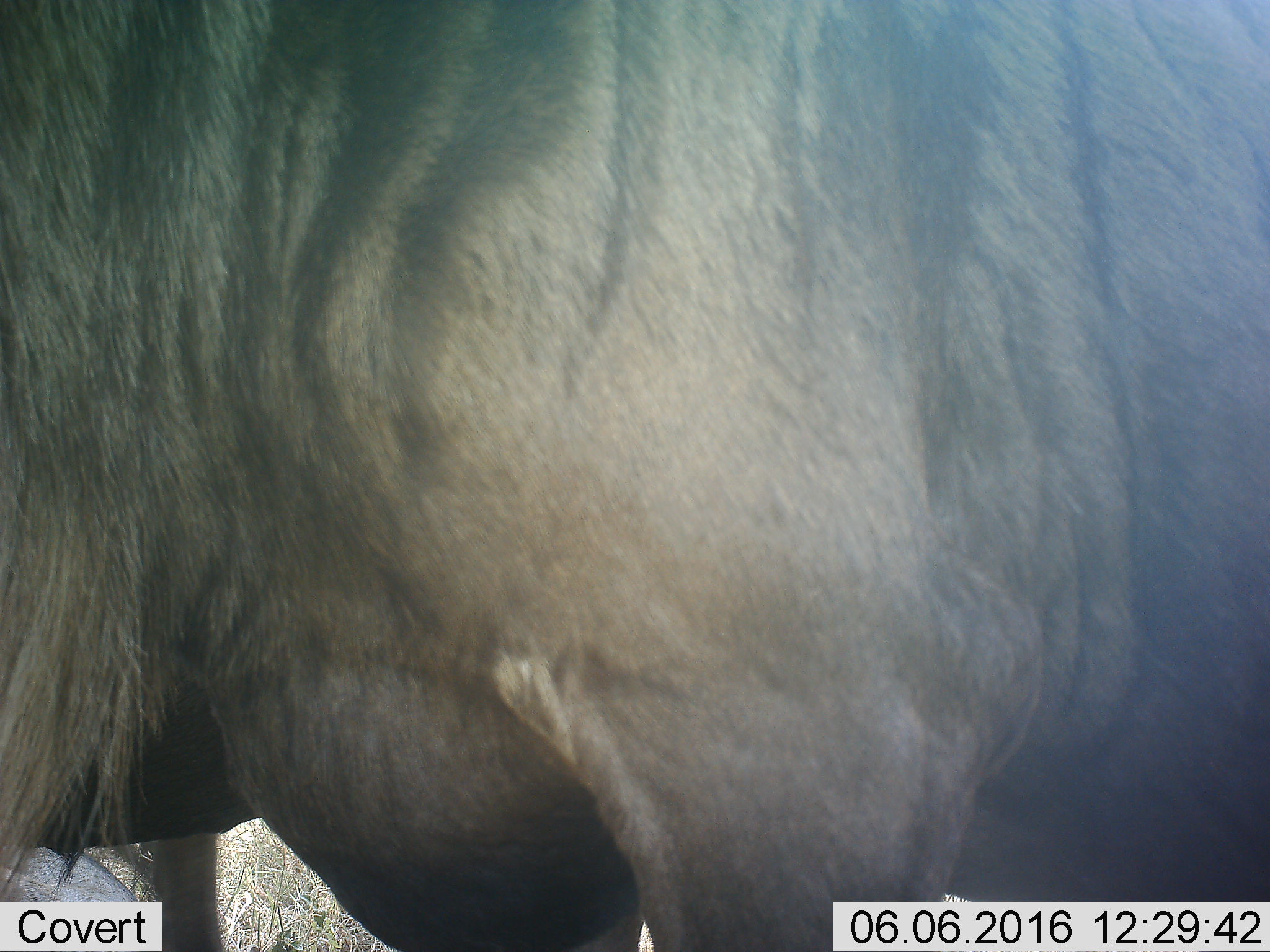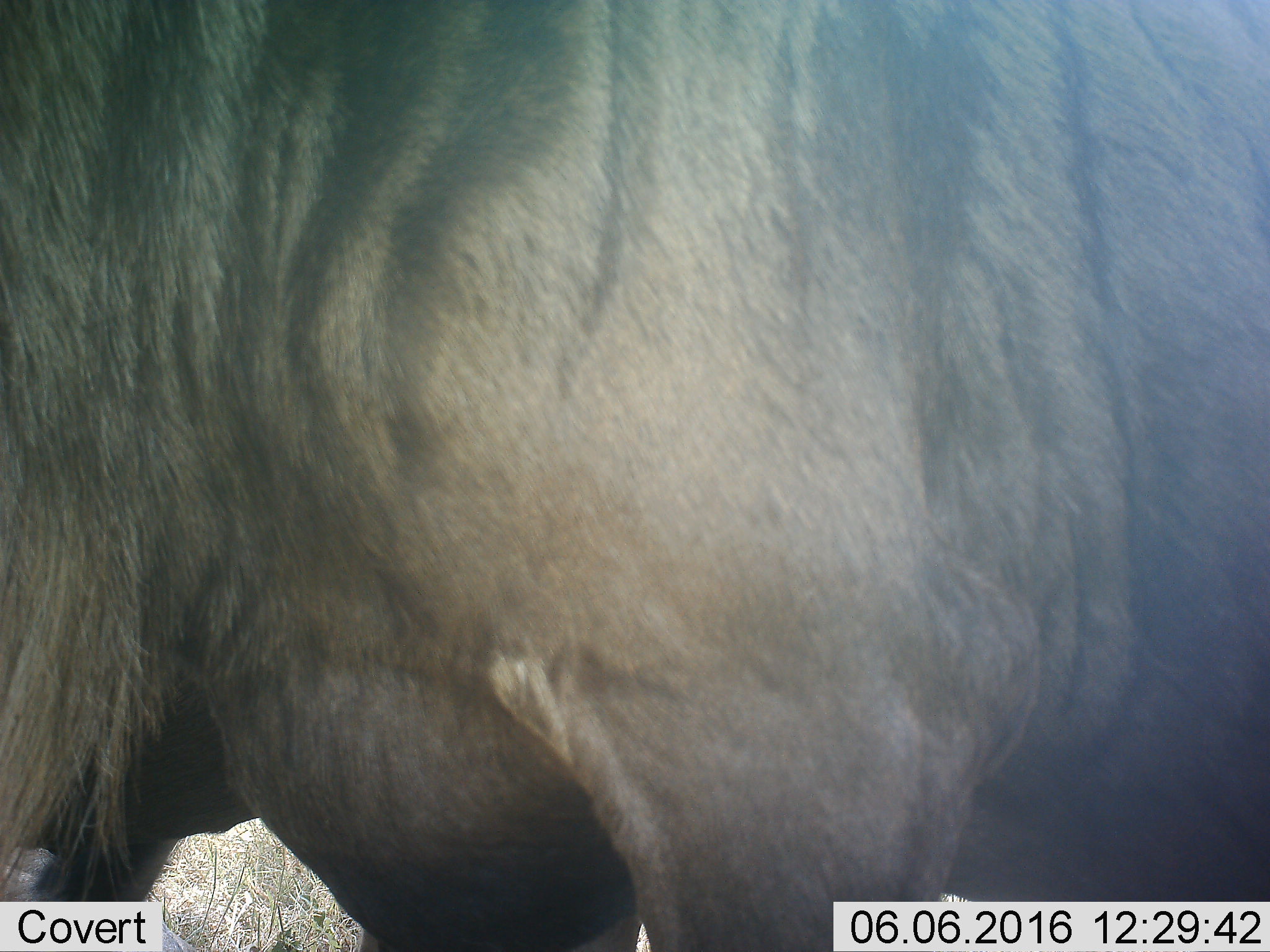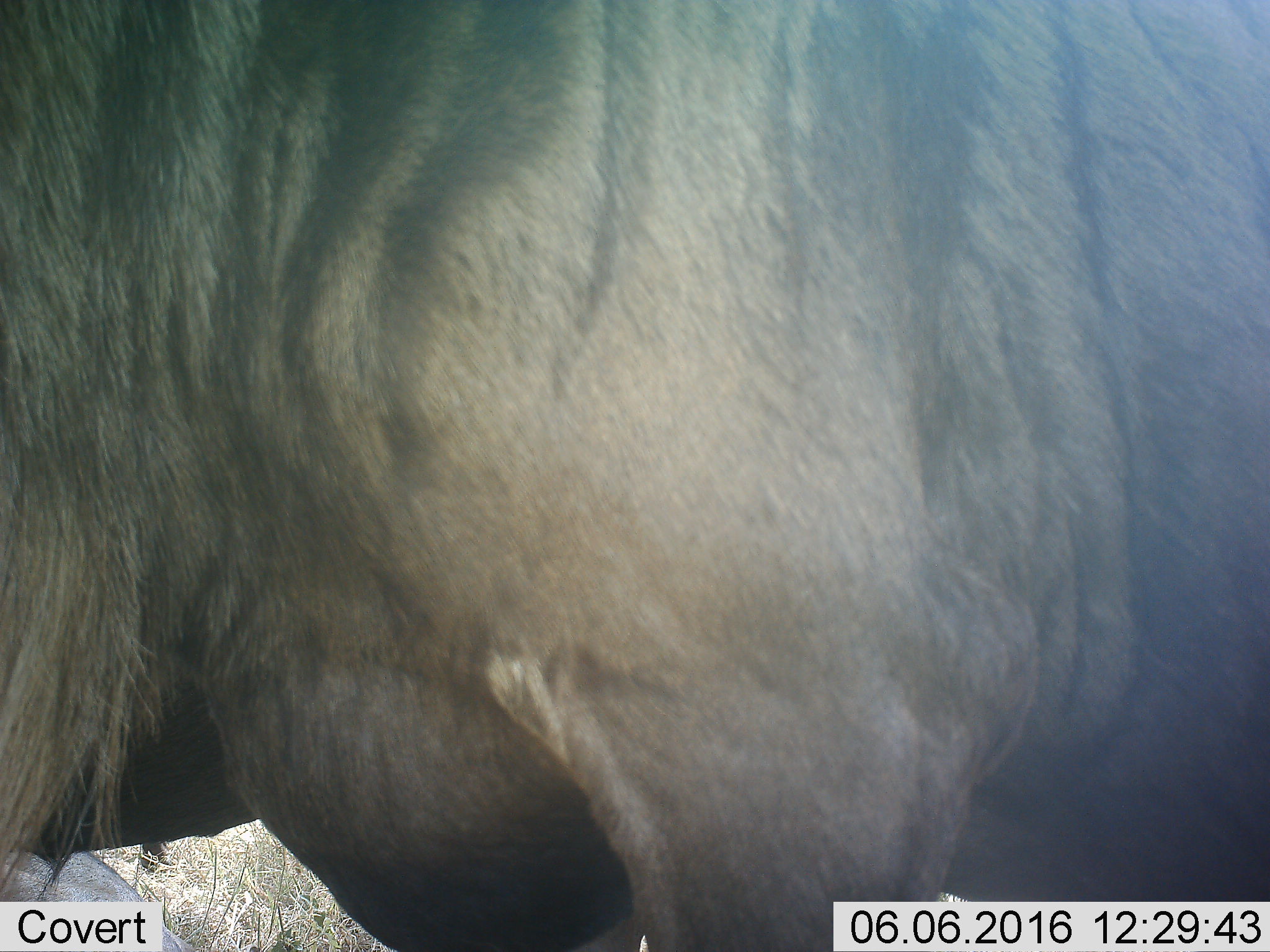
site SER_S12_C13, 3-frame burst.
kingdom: Animalia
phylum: Chordata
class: Mammalia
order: Artiodactyla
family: Bovidae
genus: Connochaetes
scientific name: Connochaetes taurinus taurinus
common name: blue wildebeest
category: wildebeestblue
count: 2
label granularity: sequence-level